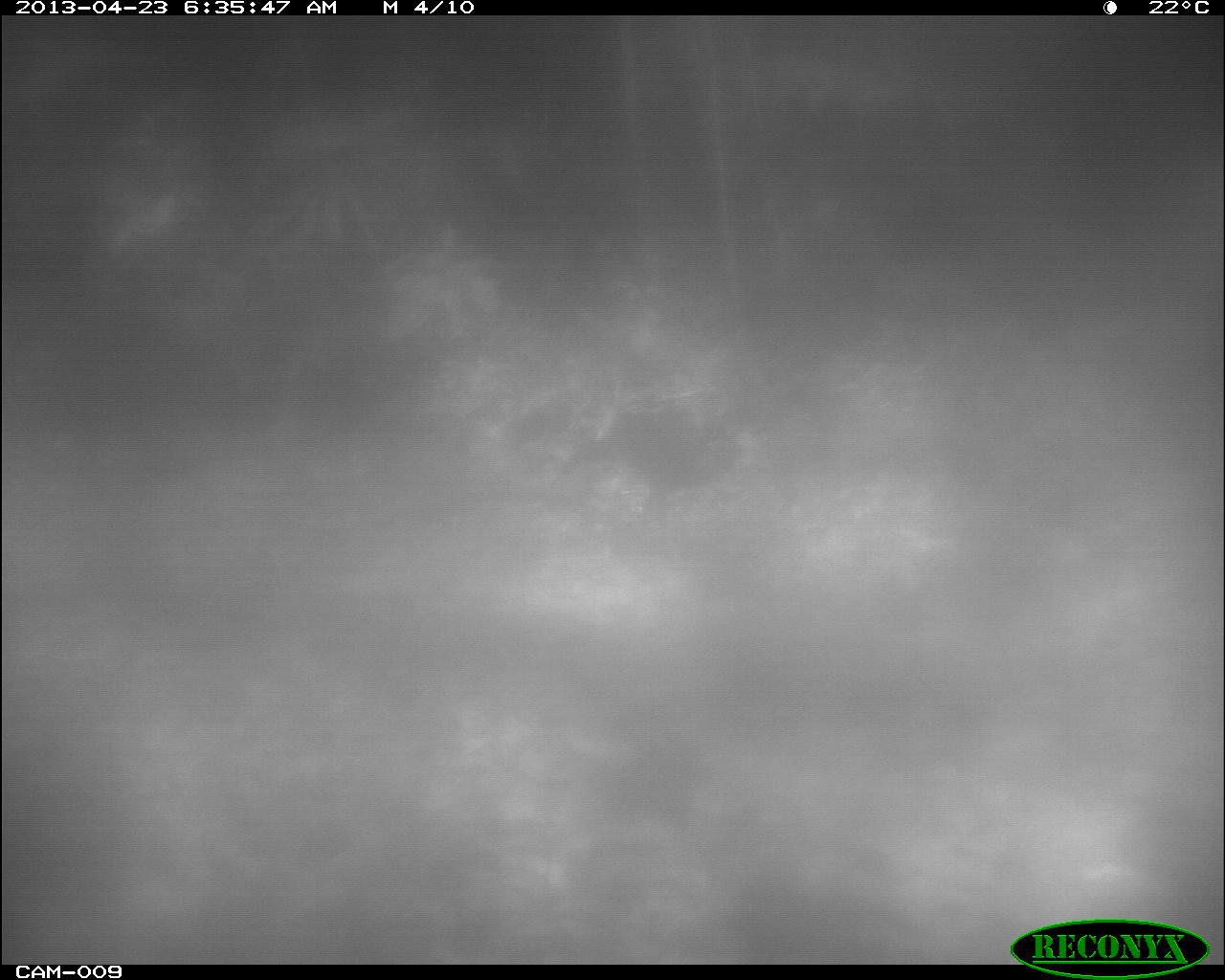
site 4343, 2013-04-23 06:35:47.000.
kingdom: Animalia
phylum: Chordata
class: Aves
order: Galliformes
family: Cracidae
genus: Crax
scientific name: Crax rubra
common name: great curassow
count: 1